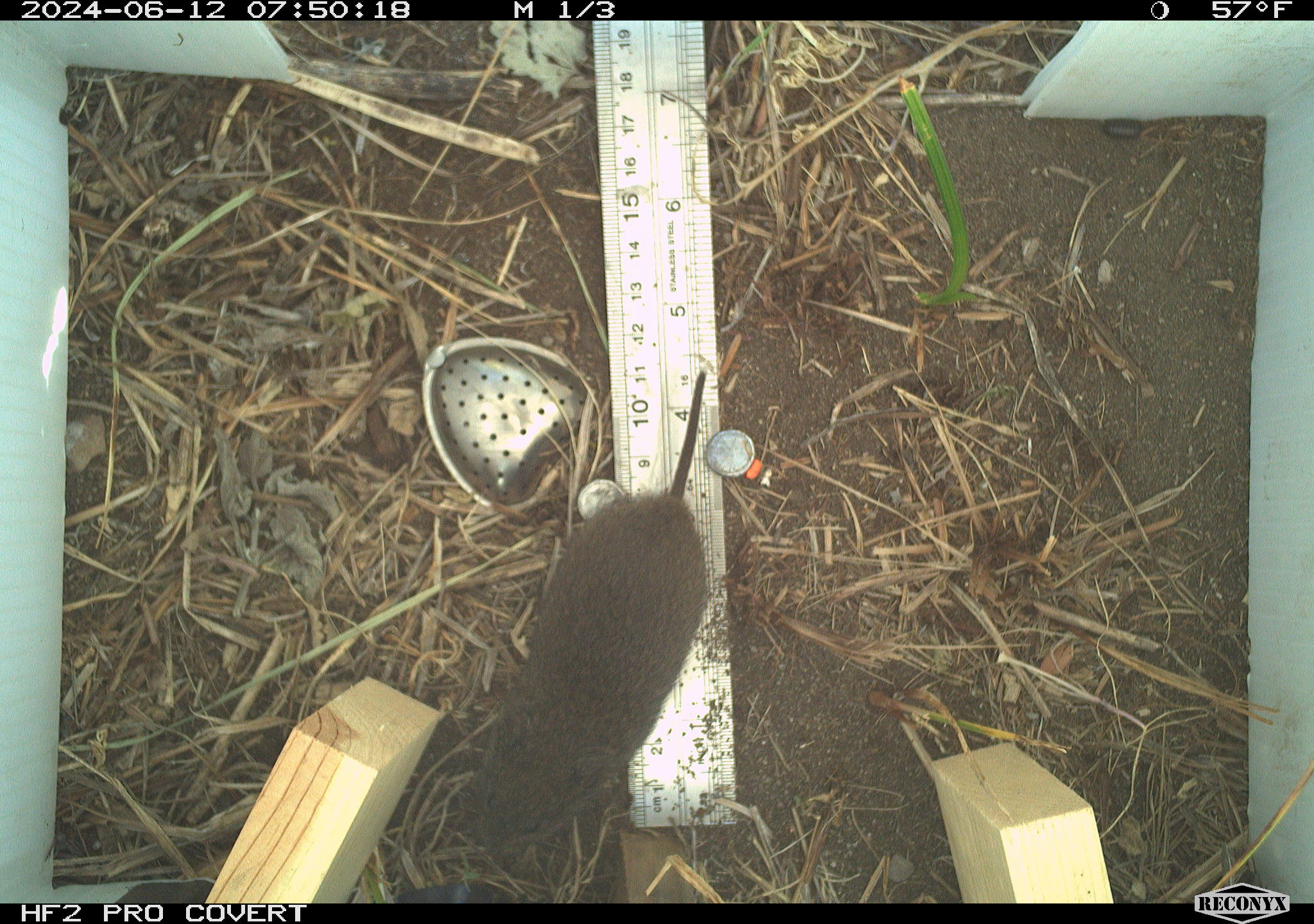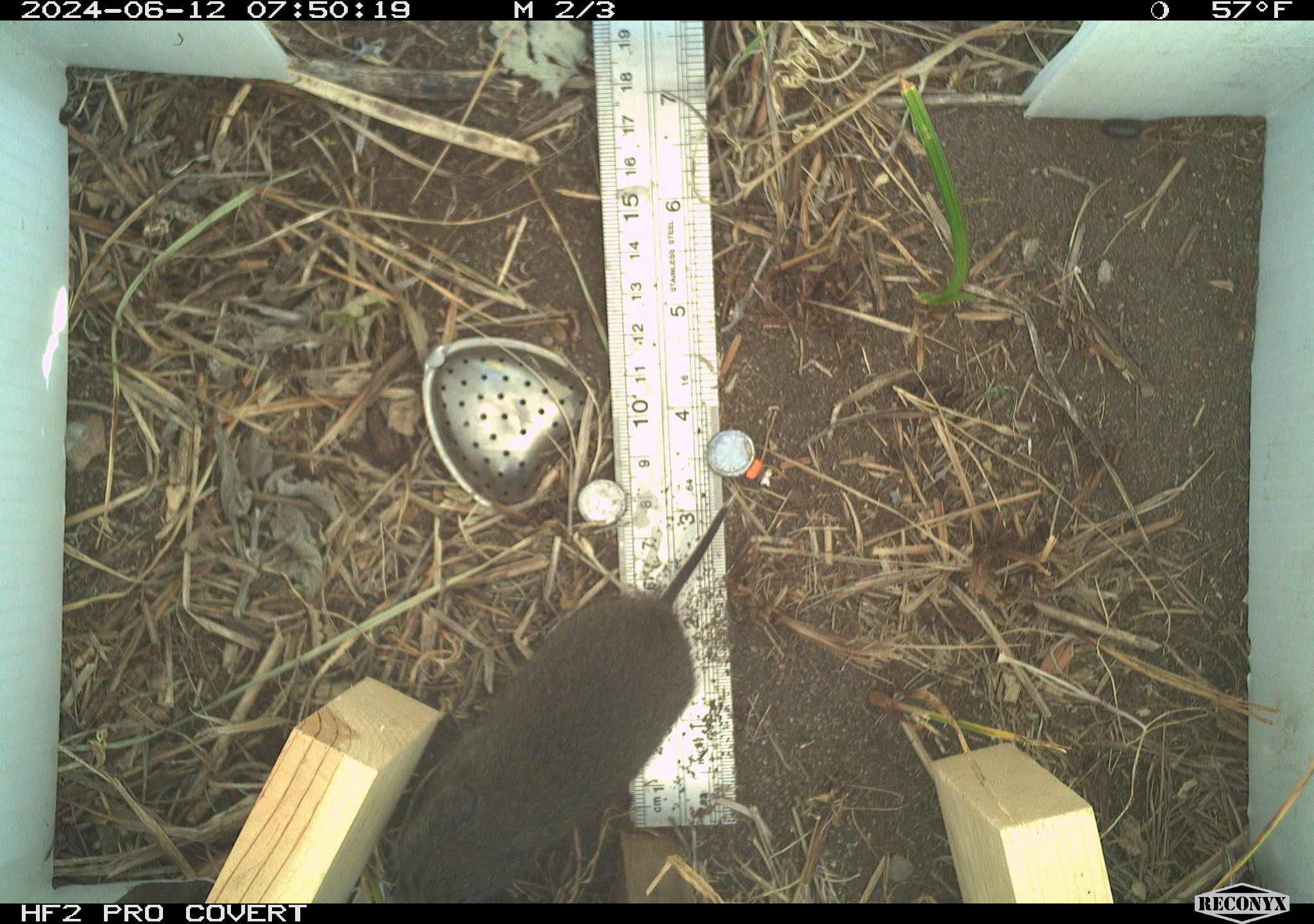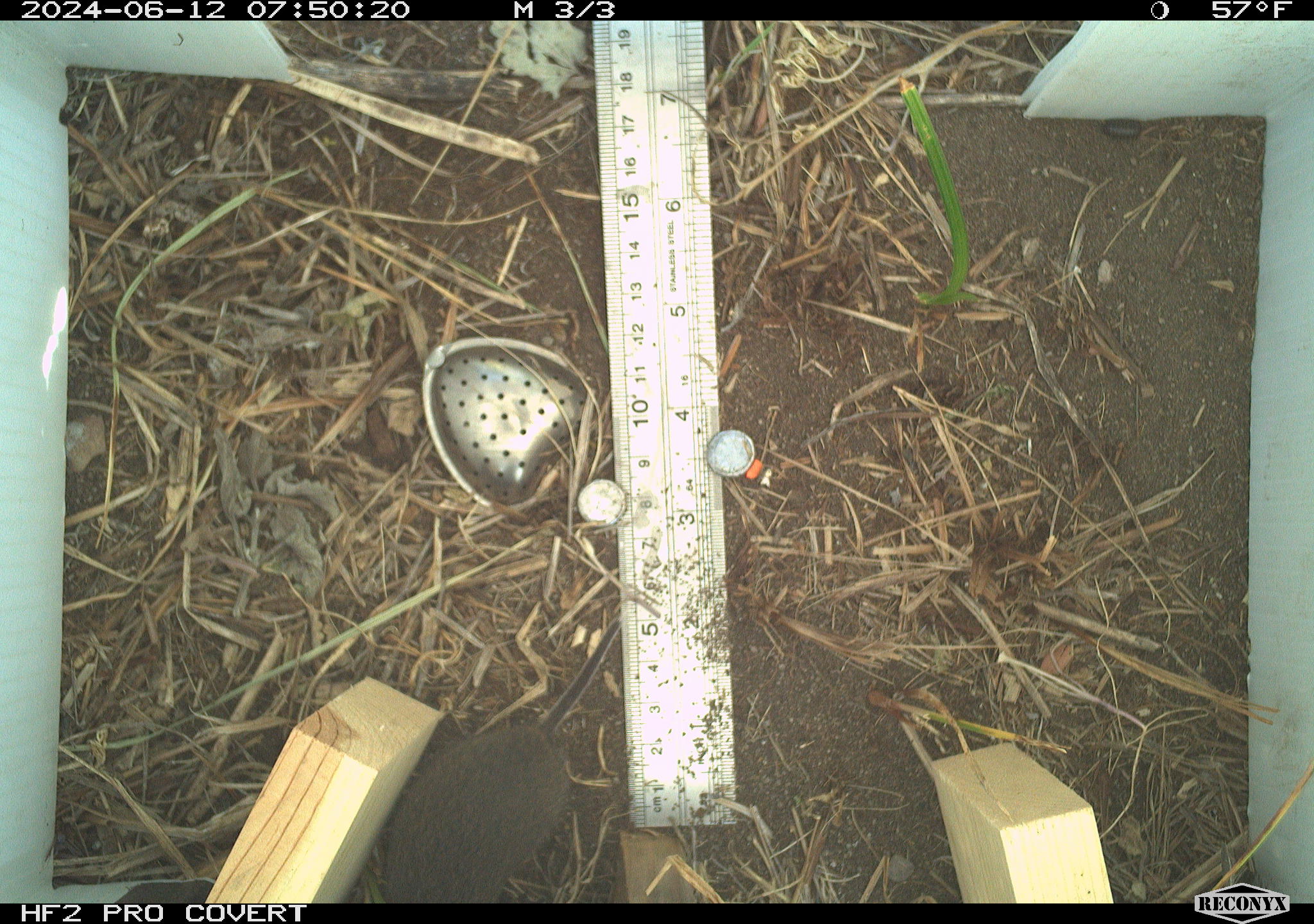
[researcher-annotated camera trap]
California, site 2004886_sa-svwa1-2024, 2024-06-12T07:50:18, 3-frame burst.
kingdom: Animalia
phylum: Chordata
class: Mammalia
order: Rodentia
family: Cricetidae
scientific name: Arvicolinae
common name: voles, lemmings, and muskrats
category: arvicolinae subfamily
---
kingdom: Animalia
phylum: Arthropoda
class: Malacostraca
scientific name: Malacostraca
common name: amphipods, crabs, isopods, krill, lobsters and shrimps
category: malacostracan